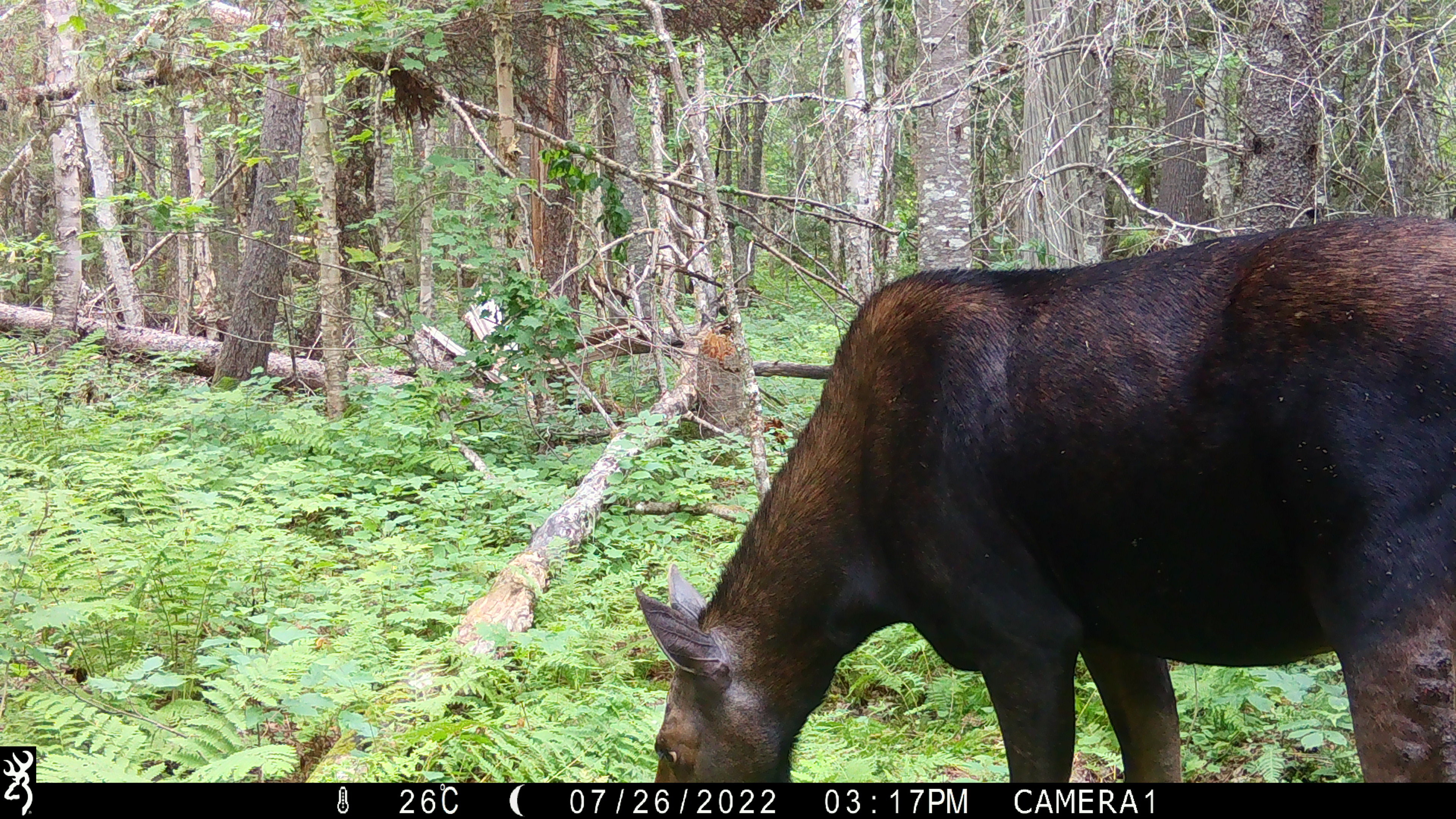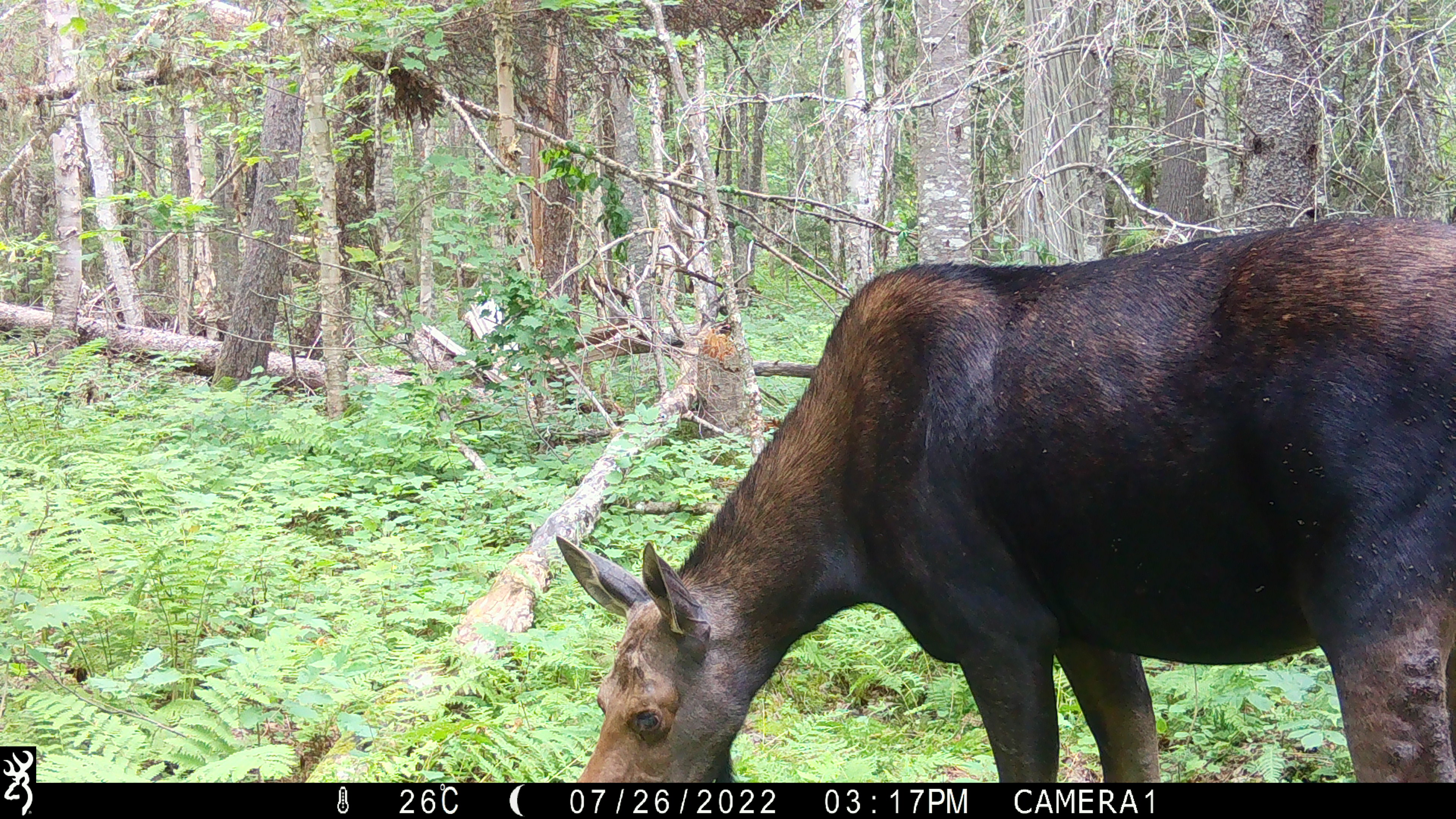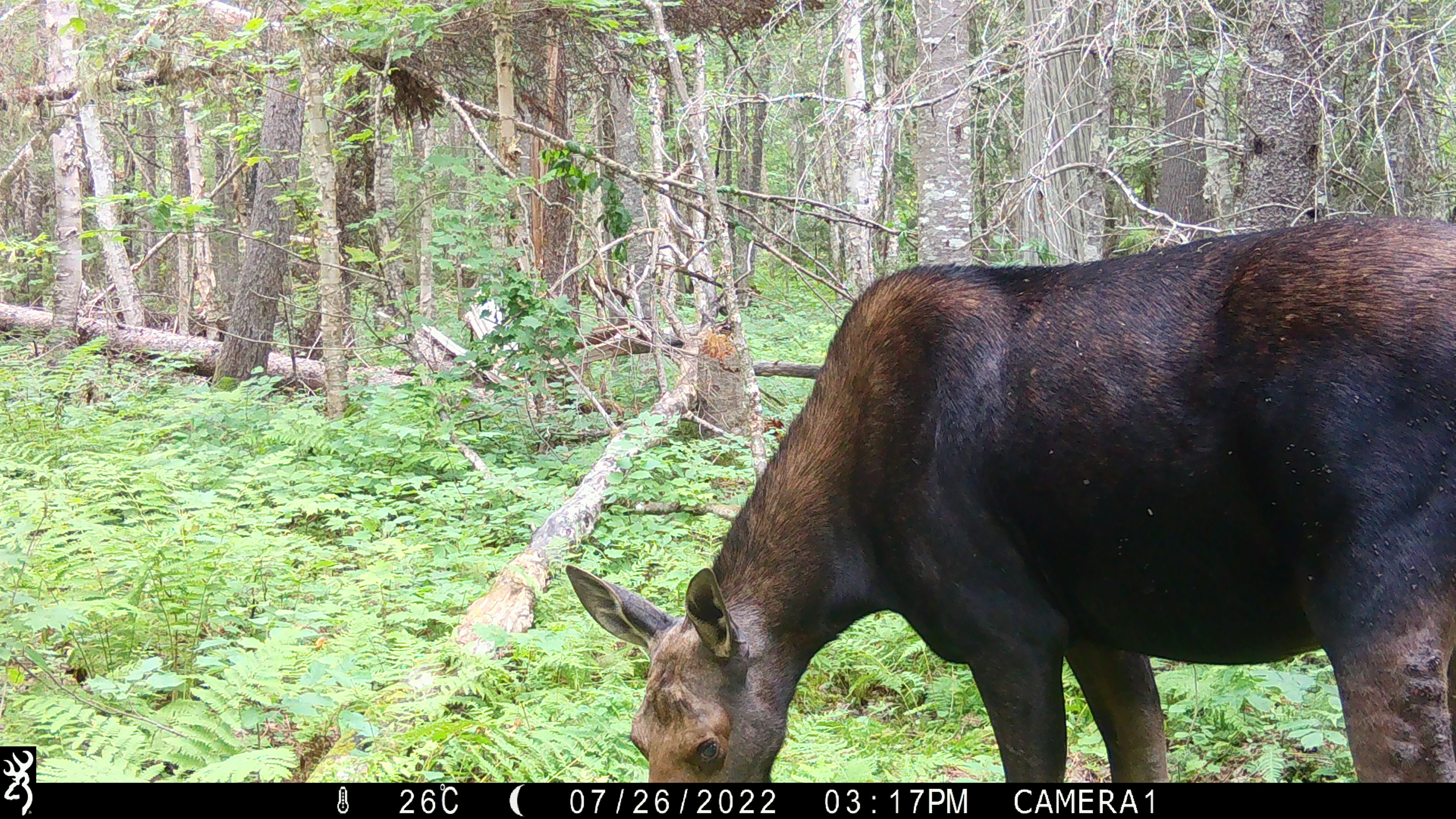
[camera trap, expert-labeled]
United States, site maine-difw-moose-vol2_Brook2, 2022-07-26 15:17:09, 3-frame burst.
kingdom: Animalia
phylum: Chordata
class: Mammalia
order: Artiodactyla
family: Cervidae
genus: Alces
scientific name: Alces alces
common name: moose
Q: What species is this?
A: Moose (Alces alces).